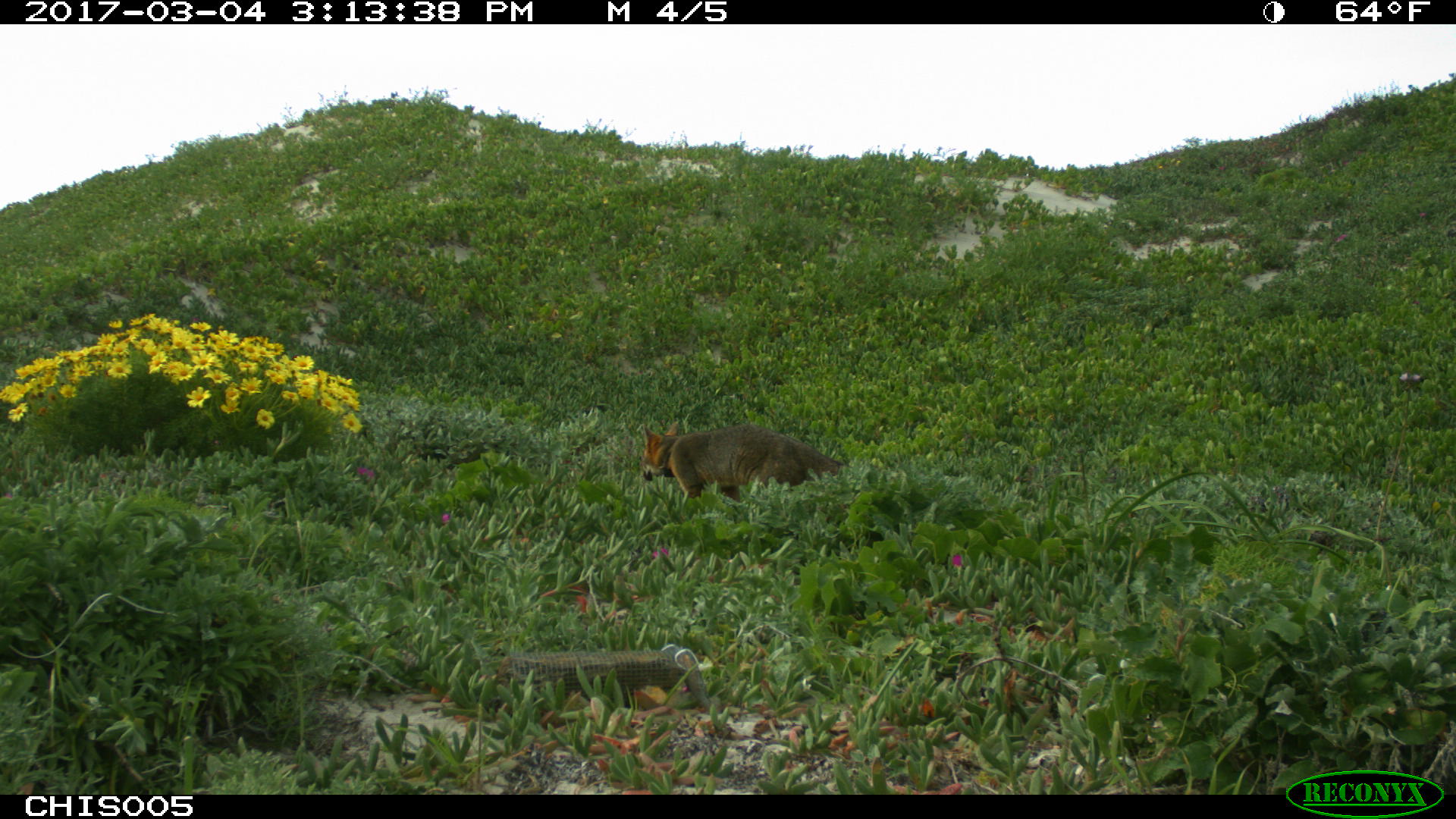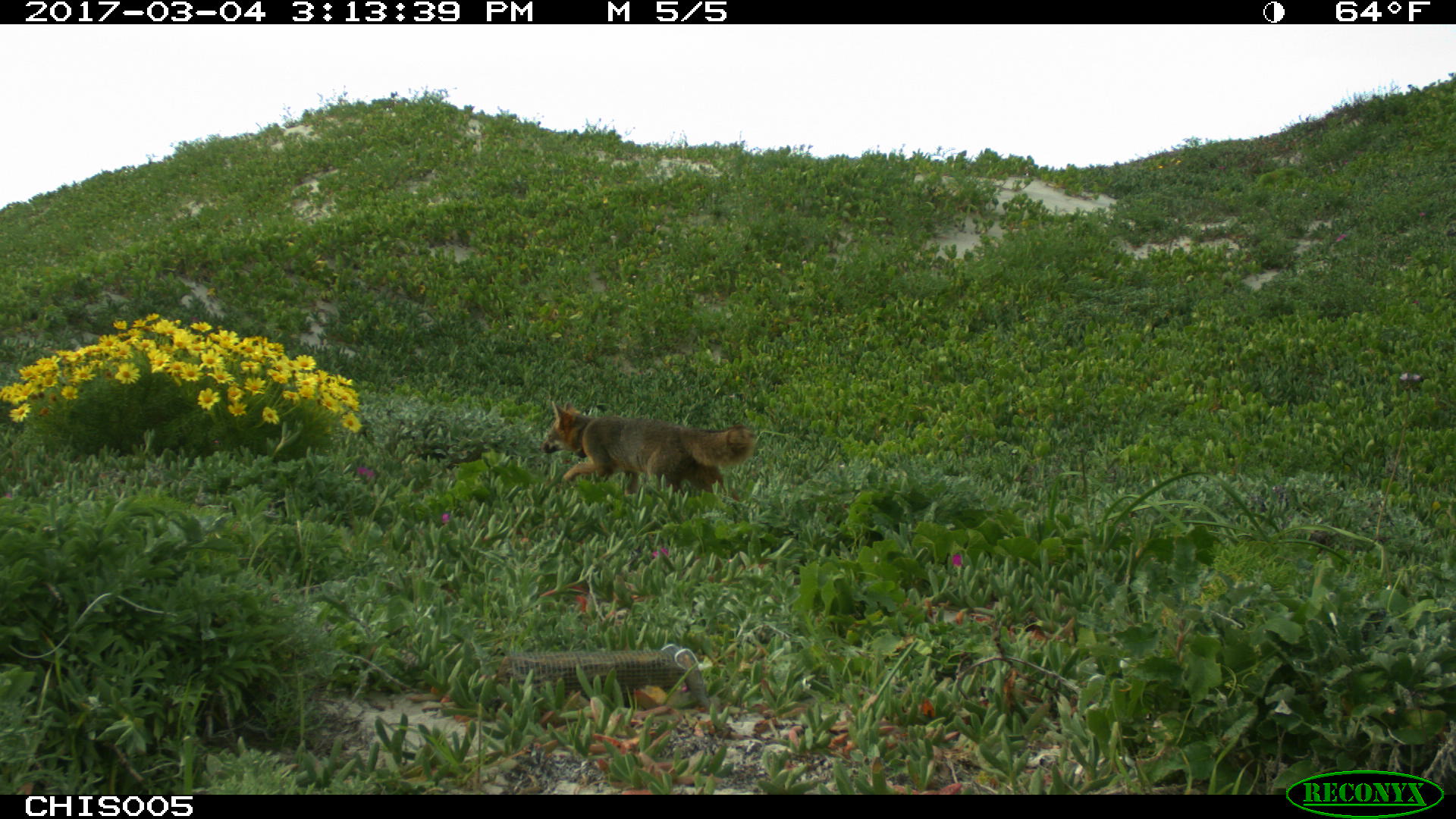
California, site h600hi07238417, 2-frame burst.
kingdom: Animalia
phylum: Chordata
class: Mammalia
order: Carnivora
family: Canidae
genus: Urocyon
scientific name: Urocyon littoralis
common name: island fox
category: fox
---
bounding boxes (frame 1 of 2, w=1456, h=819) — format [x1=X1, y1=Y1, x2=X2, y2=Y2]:
fox: [x1=639, y1=416, x2=847, y2=500]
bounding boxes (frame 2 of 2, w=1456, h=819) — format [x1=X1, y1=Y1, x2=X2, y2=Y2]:
fox: [x1=538, y1=401, x2=754, y2=498]